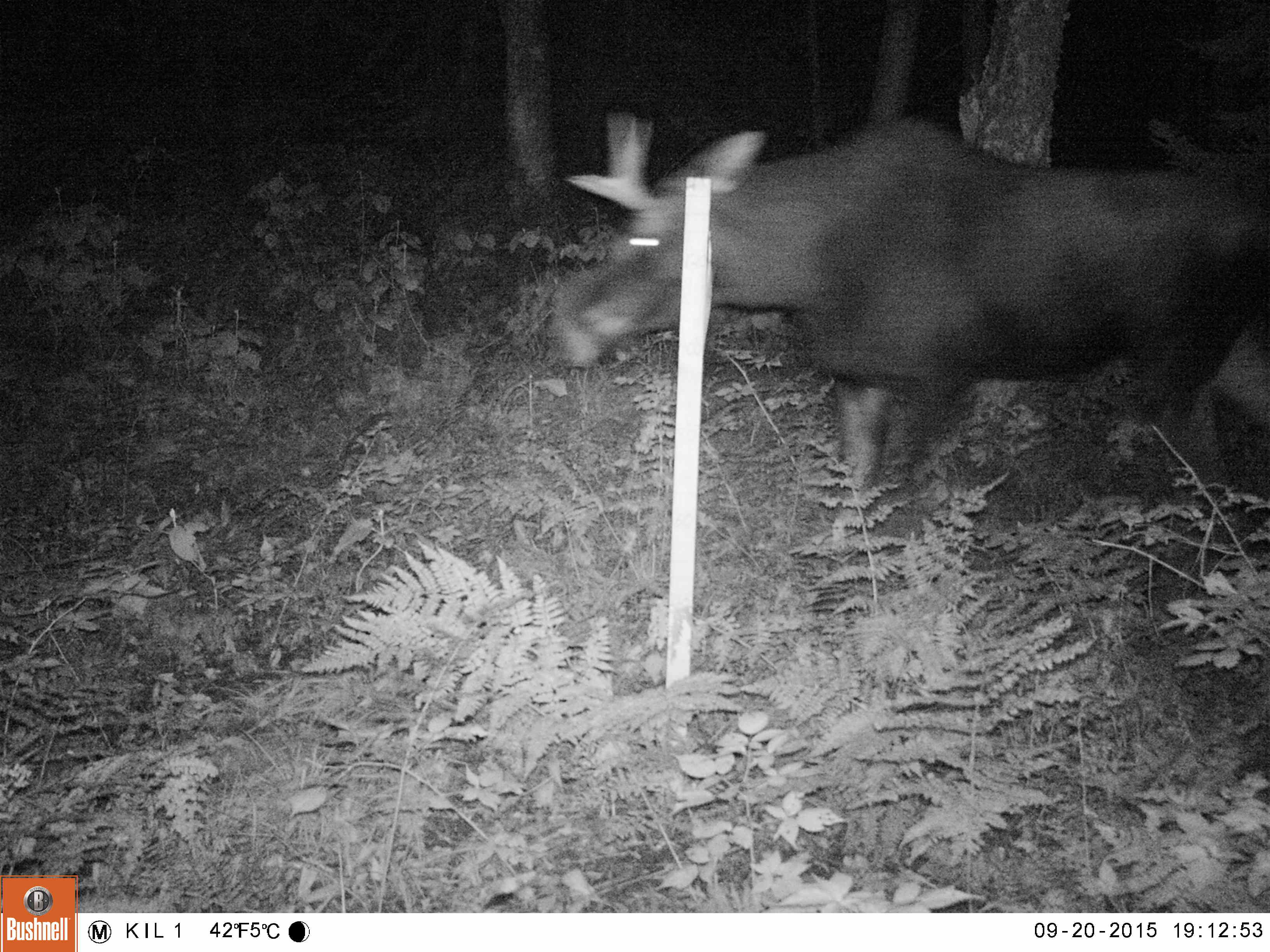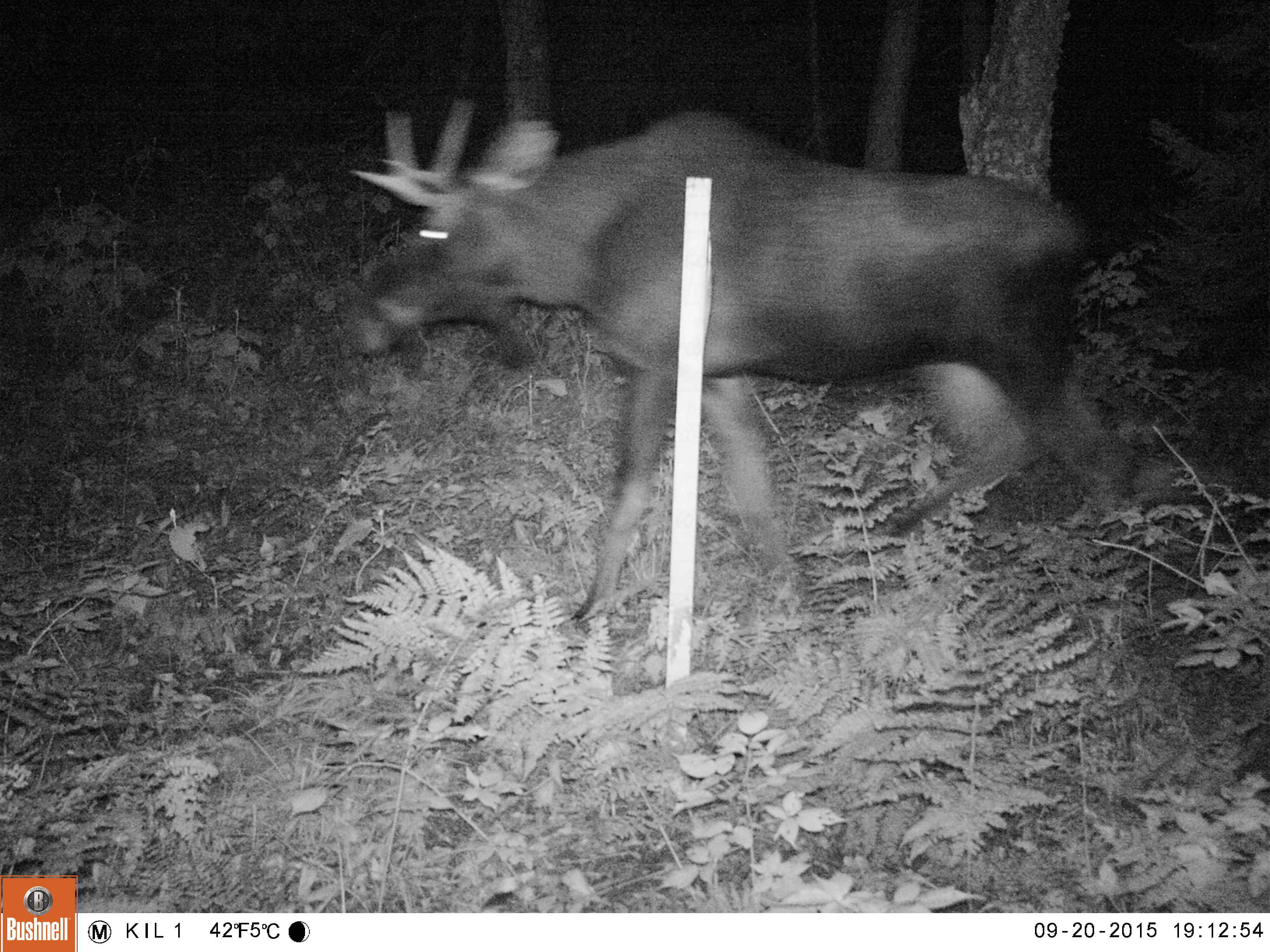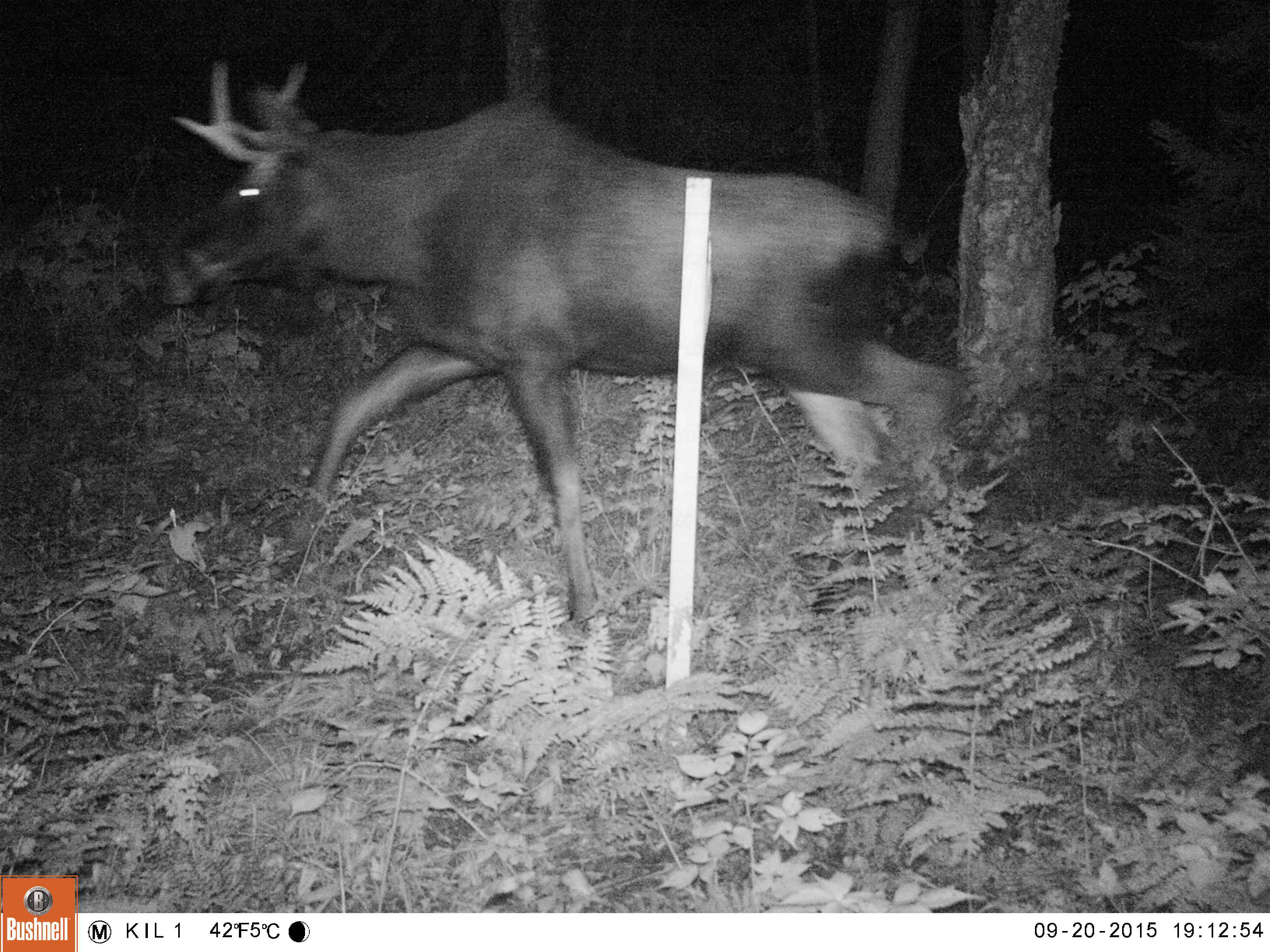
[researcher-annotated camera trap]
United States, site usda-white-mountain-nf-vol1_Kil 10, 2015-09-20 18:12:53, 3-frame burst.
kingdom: Animalia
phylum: Chordata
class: Mammalia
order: Artiodactyla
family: Cervidae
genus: Alces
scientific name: Alces alces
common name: moose